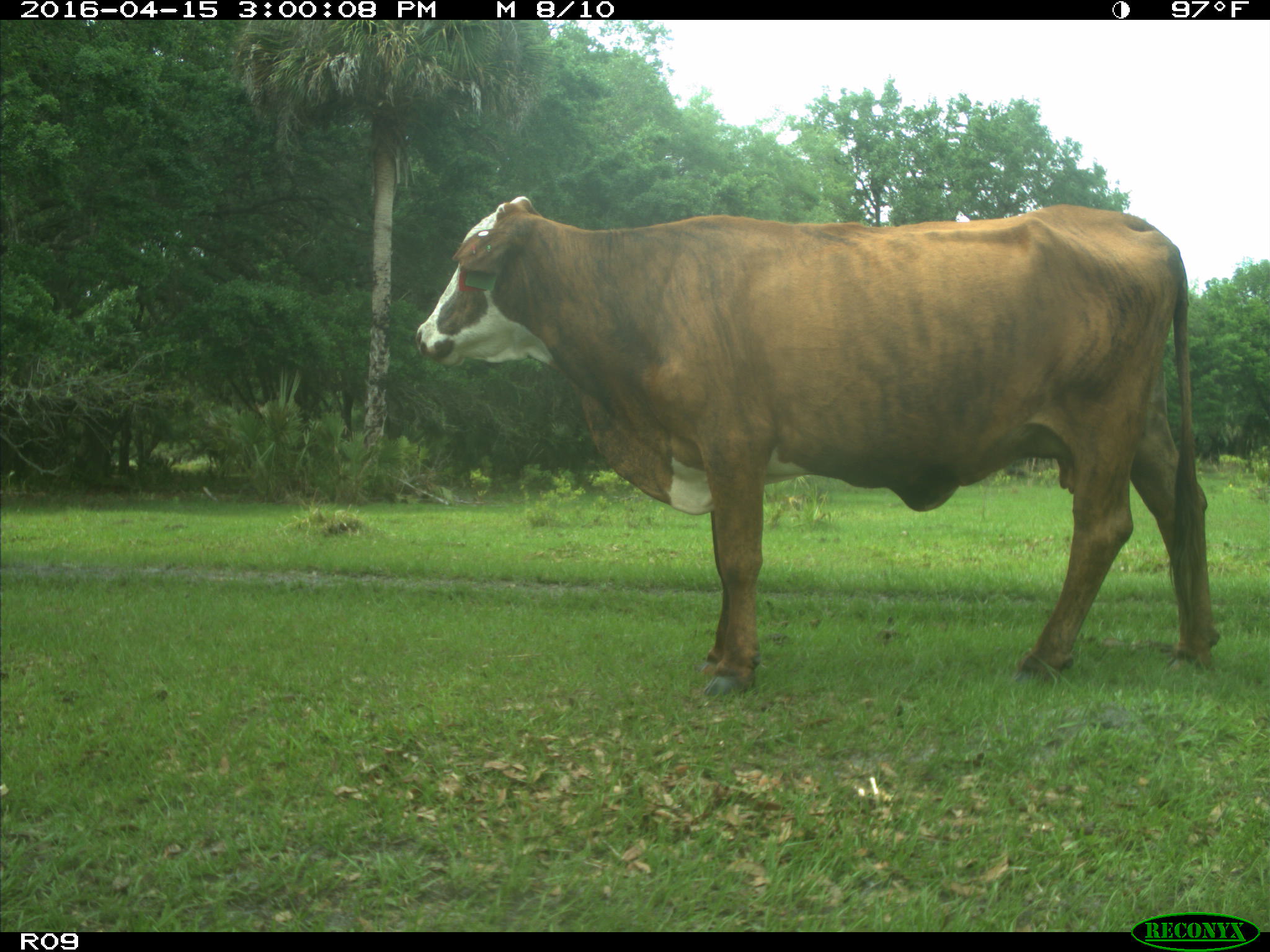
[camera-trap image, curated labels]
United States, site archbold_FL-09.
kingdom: Animalia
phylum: Chordata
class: Mammalia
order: Artiodactyla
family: Bovidae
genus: Bos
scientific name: Bos taurus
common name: domestic cow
Bos taurus (domestic cow).